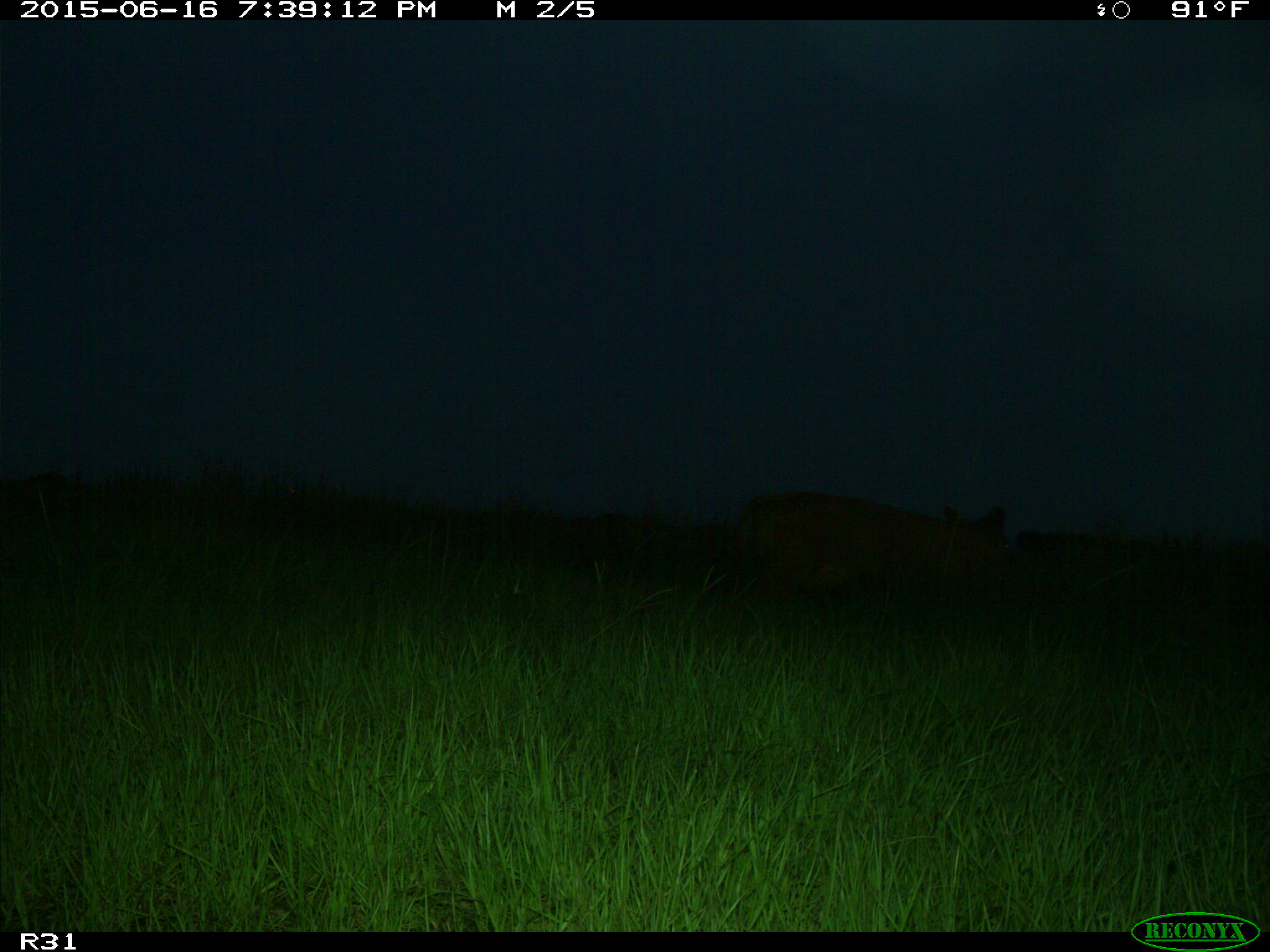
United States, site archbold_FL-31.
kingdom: Animalia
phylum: Chordata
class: Mammalia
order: Artiodactyla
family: Bovidae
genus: Bos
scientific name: Bos taurus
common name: domestic cow